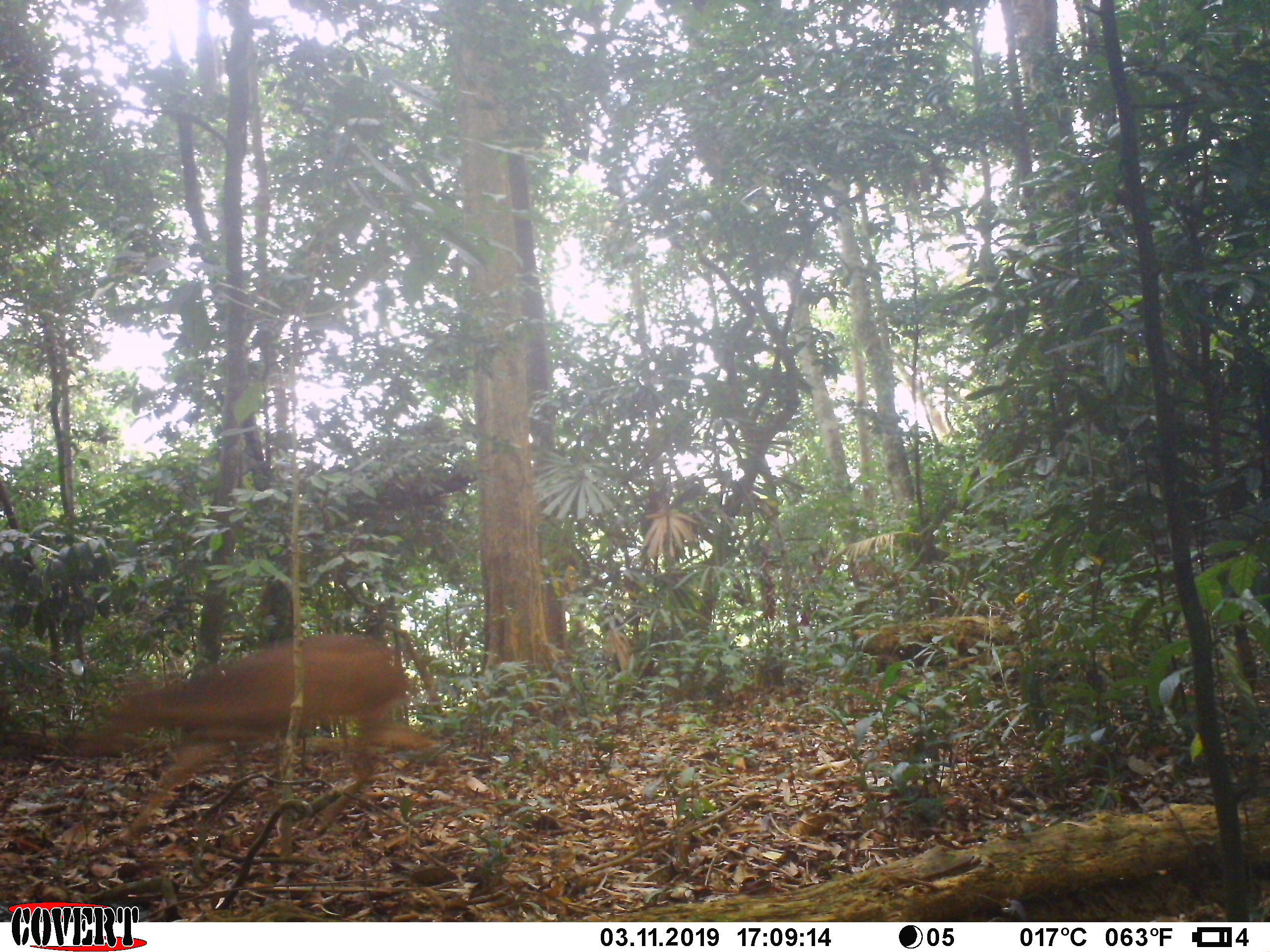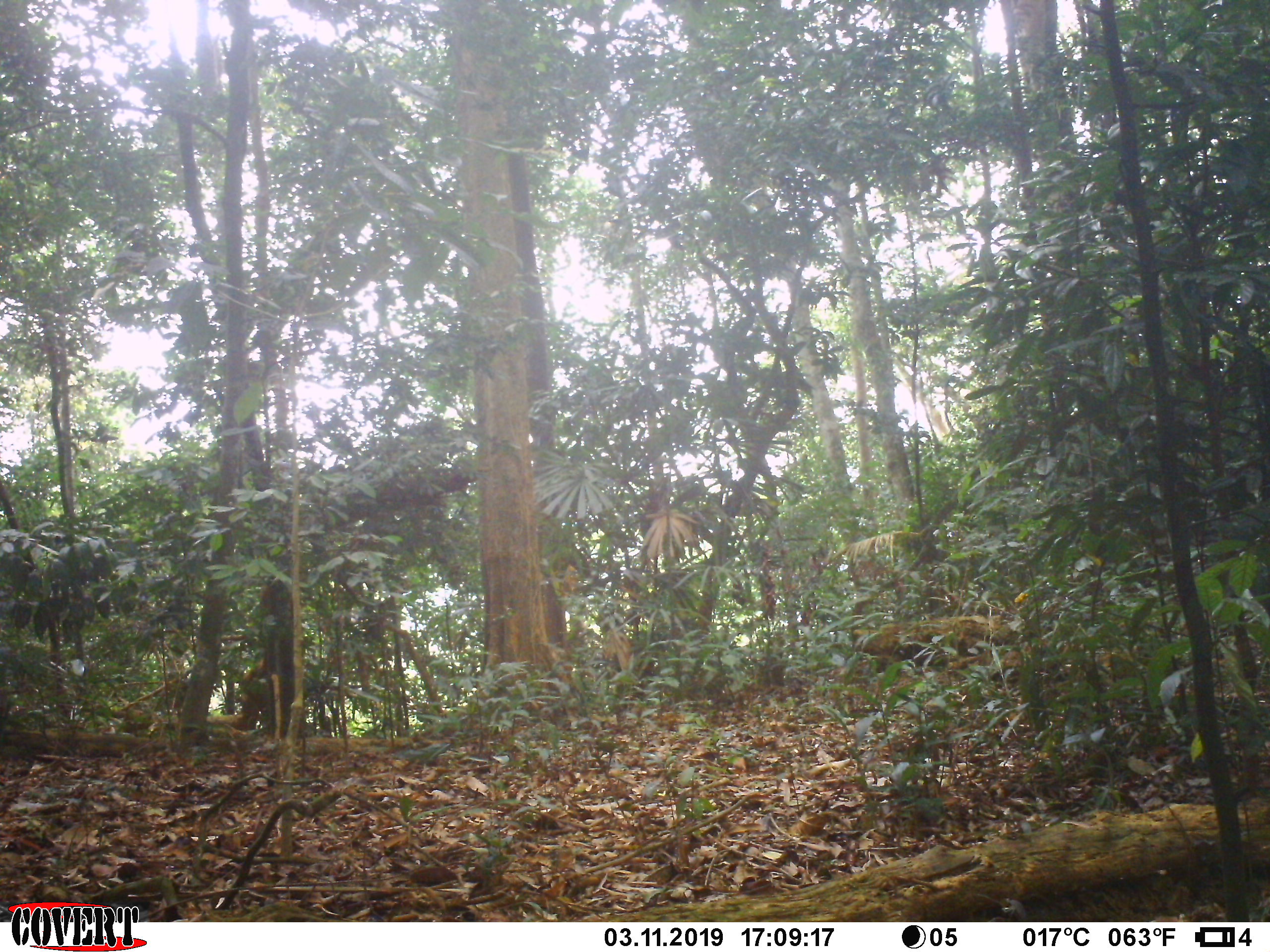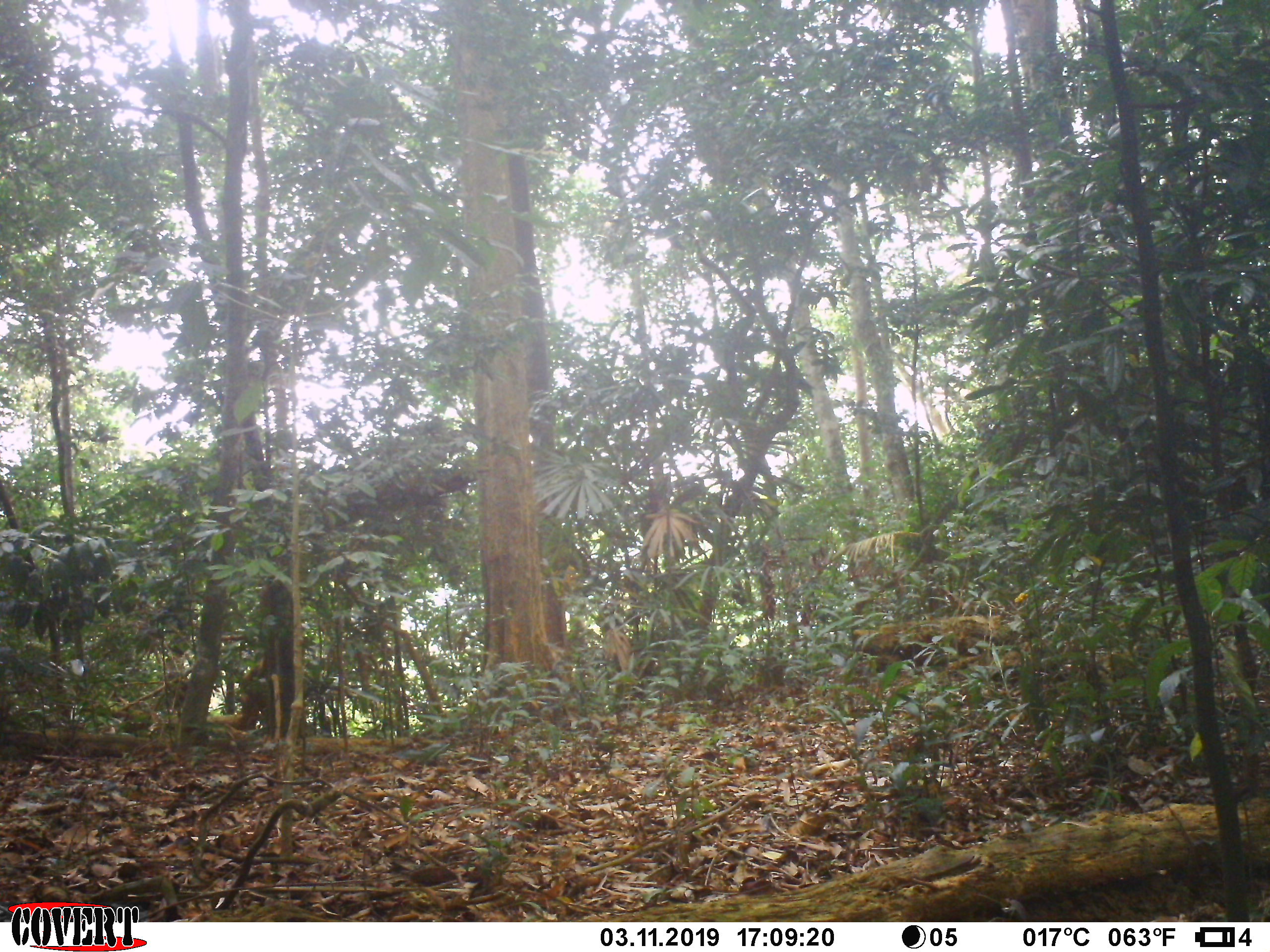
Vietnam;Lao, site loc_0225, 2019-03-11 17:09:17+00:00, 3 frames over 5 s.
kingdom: Animalia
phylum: Chordata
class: Mammalia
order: Artiodactyla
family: Cervidae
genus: Muntiacus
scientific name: Muntiacus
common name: muntjacs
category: unidentified muntjac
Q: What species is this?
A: Unidentified muntjac (muntjacs) (Muntiacus).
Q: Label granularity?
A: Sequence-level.